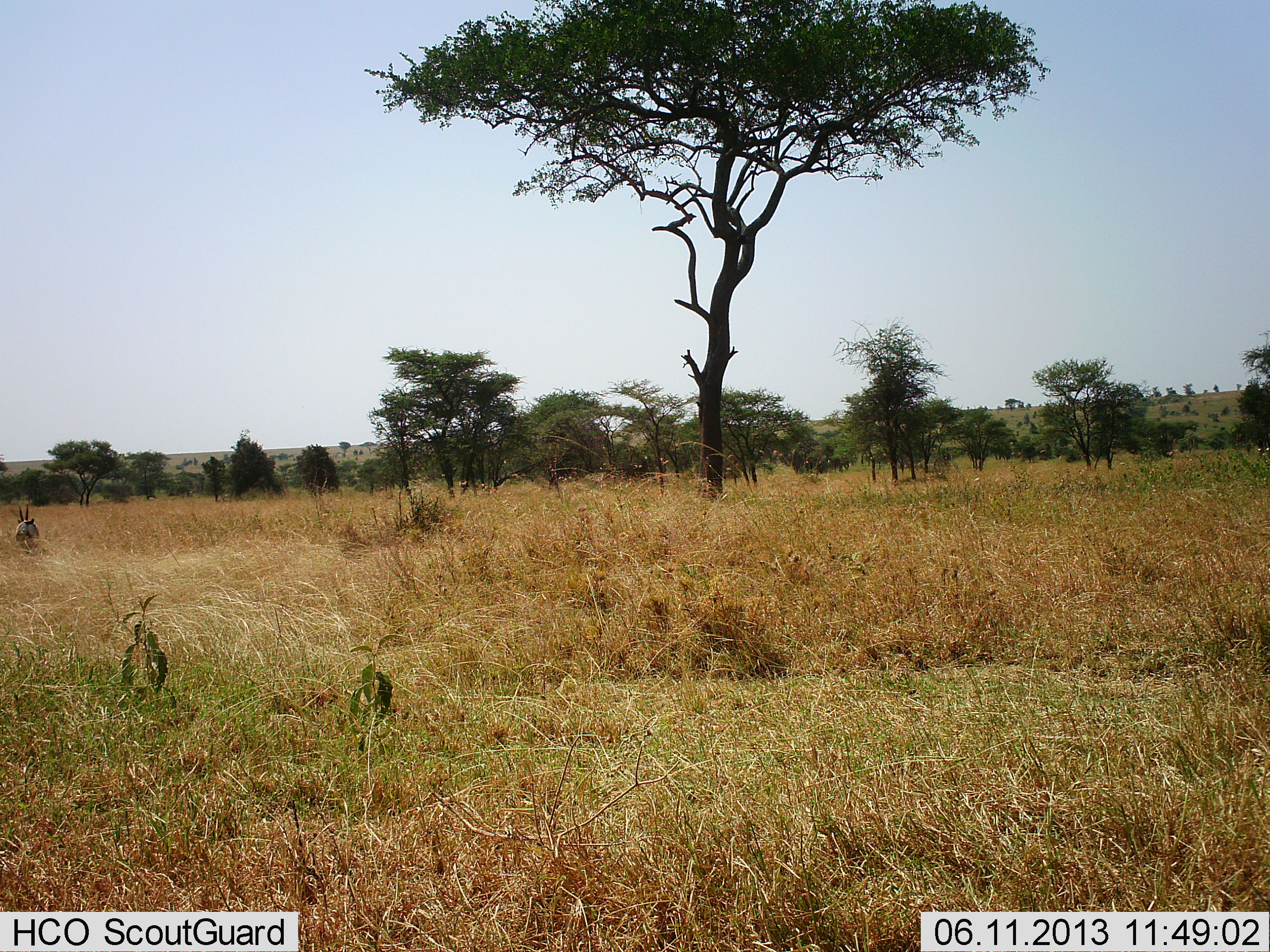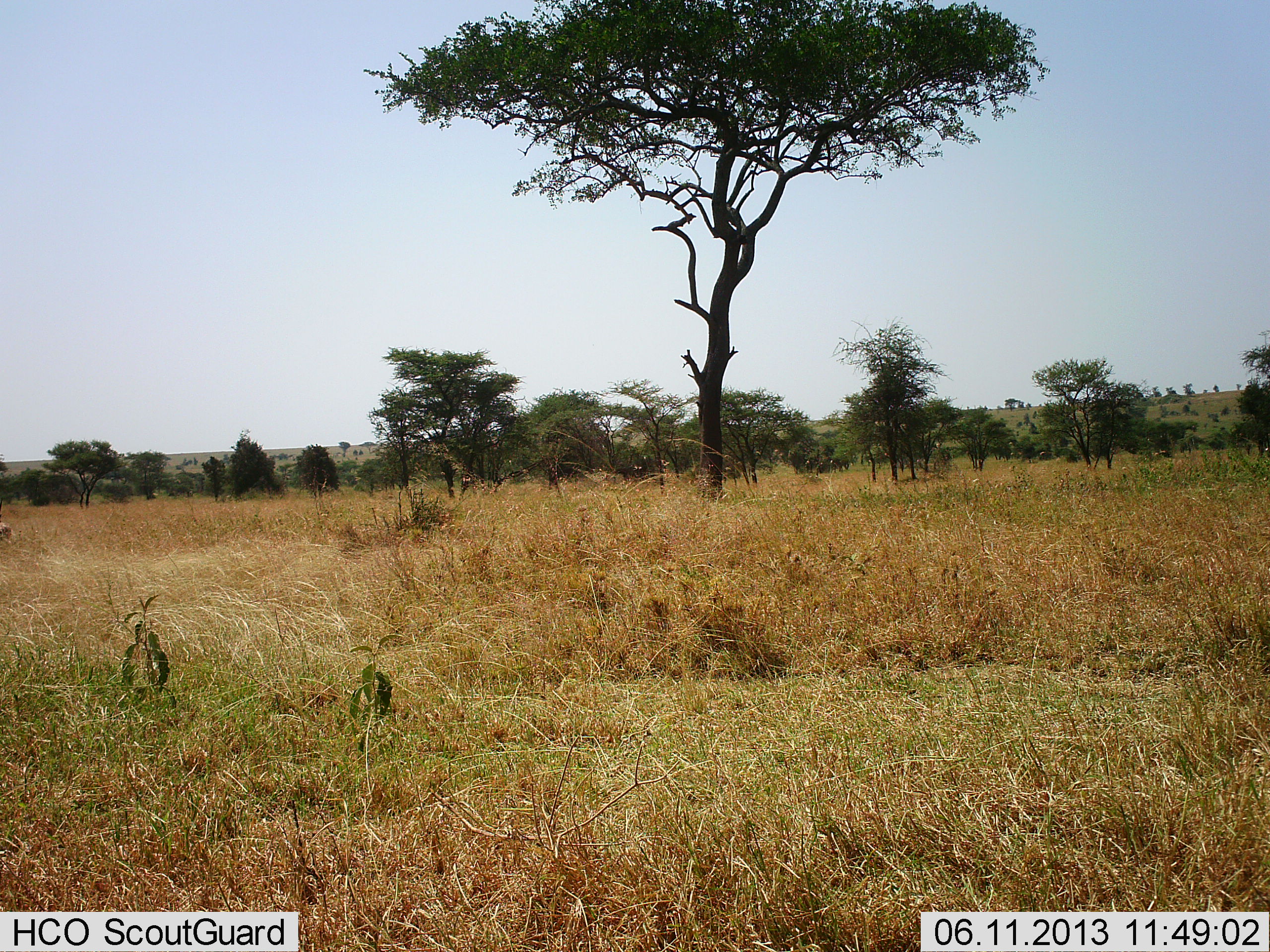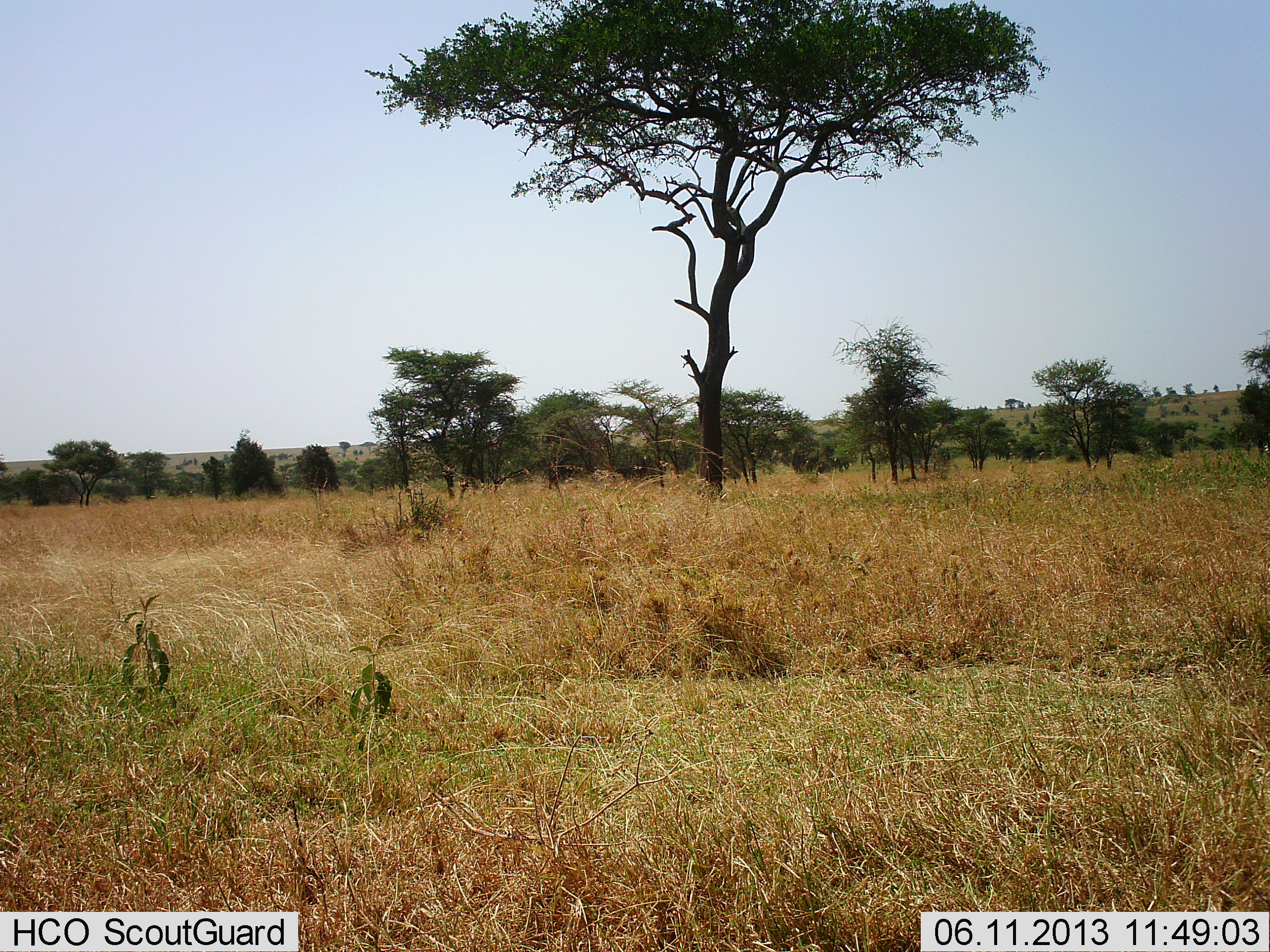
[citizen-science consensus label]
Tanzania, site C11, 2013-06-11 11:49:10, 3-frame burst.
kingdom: Animalia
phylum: Chordata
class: Mammalia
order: Artiodactyla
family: Bovidae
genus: Eudorcas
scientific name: Eudorcas thomsonii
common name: thomson's gazelle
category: gazellethomsons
Gazellethomsons (thomson's gazelle) (Eudorcas thomsonii), count 1. Behavior (volunteer vote fractions): standing 0%, resting 0%, moving 100%, interacting 0%. Young present (vote fraction): 0%. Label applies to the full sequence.